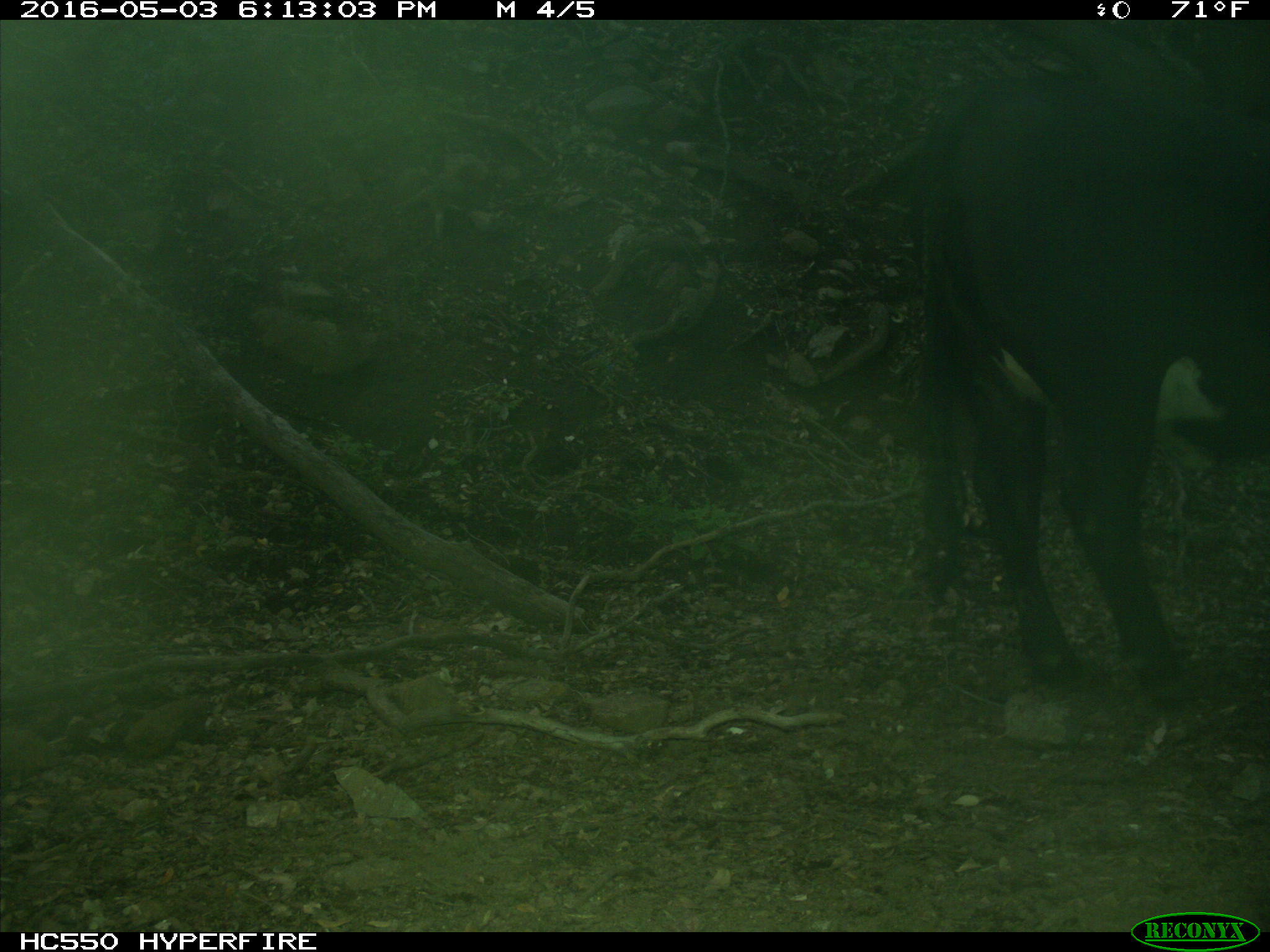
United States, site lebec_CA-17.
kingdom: Animalia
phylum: Chordata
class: Mammalia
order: Artiodactyla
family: Bovidae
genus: Bos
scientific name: Bos taurus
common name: domestic cow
Bos taurus (domestic cow).